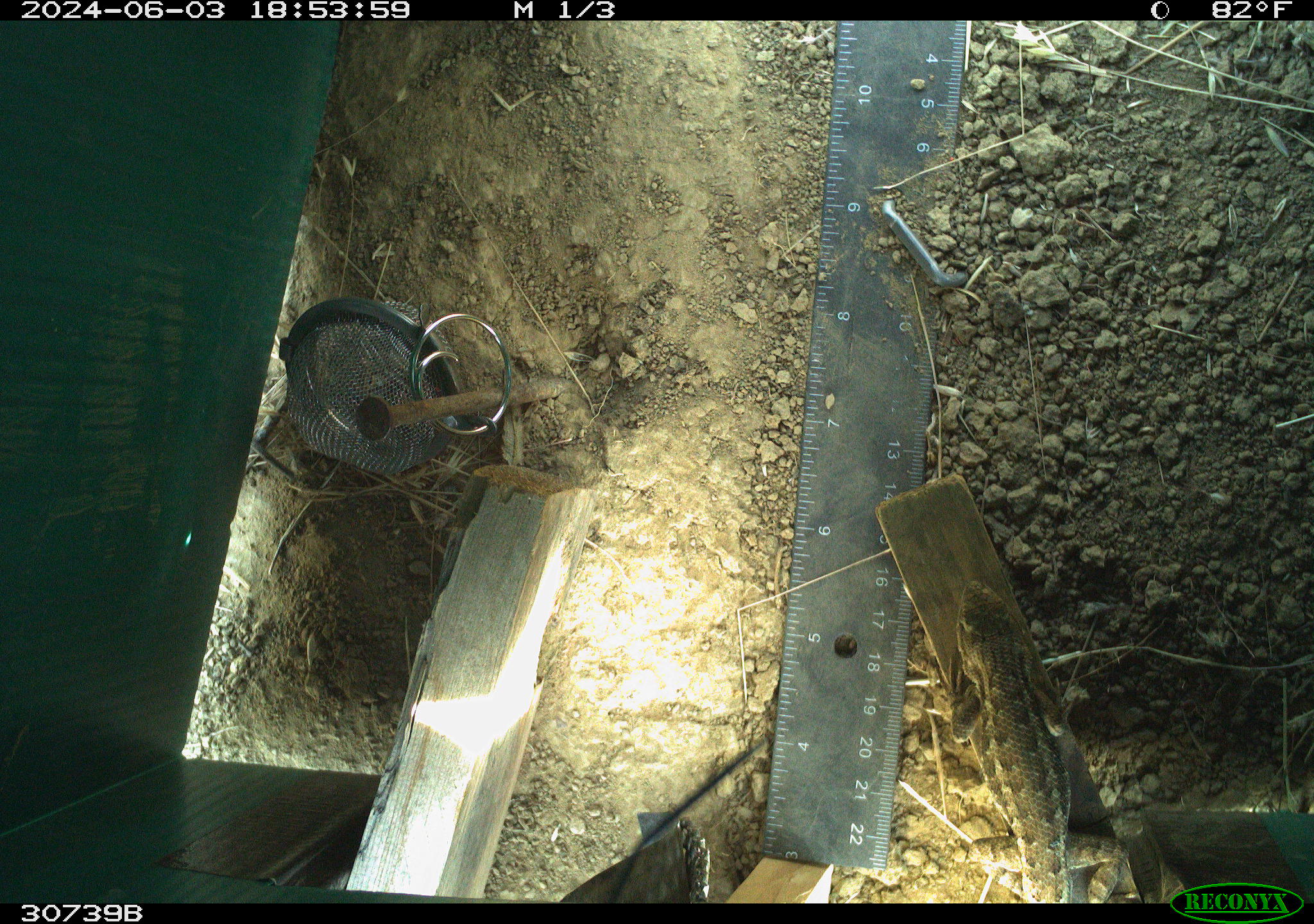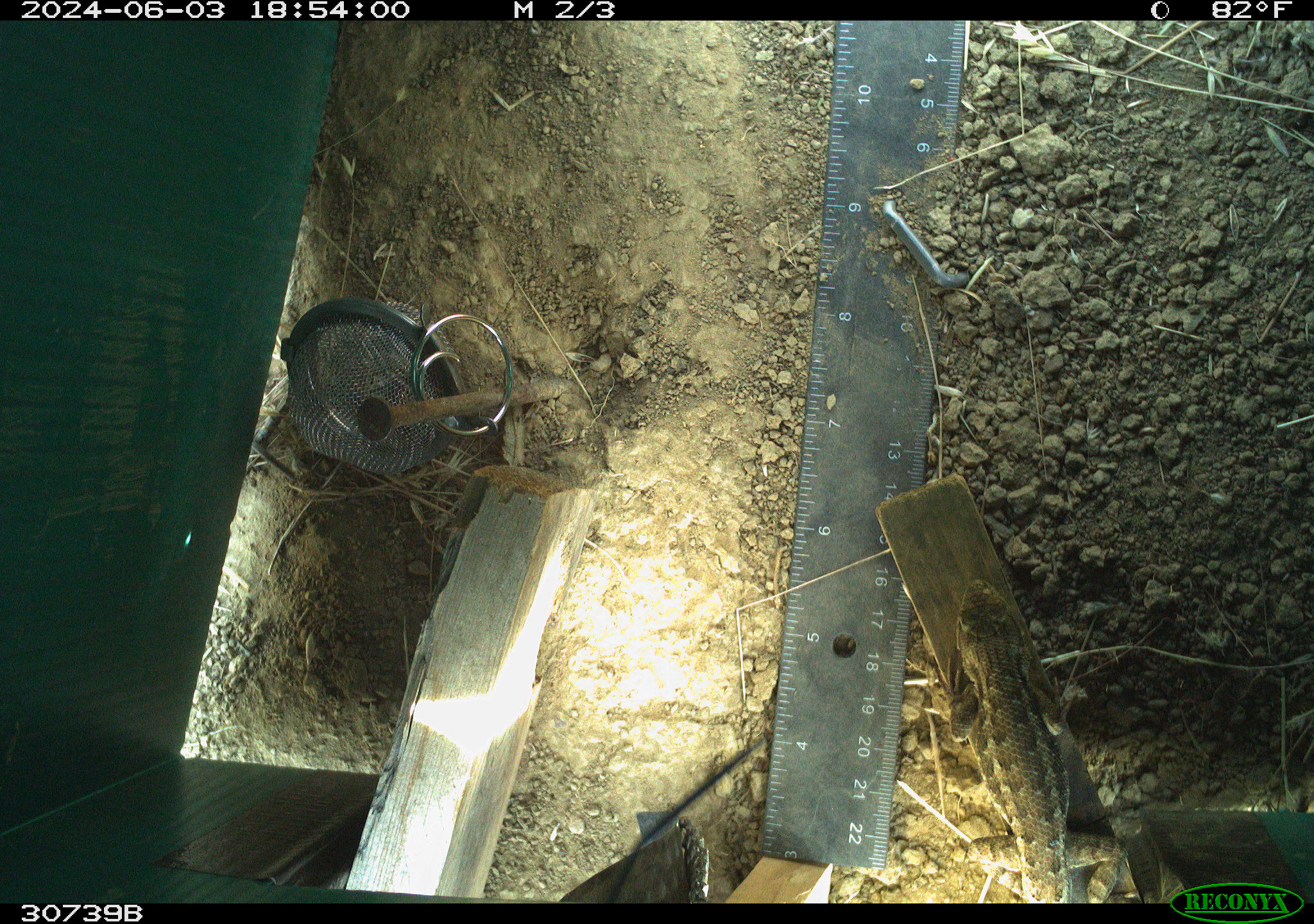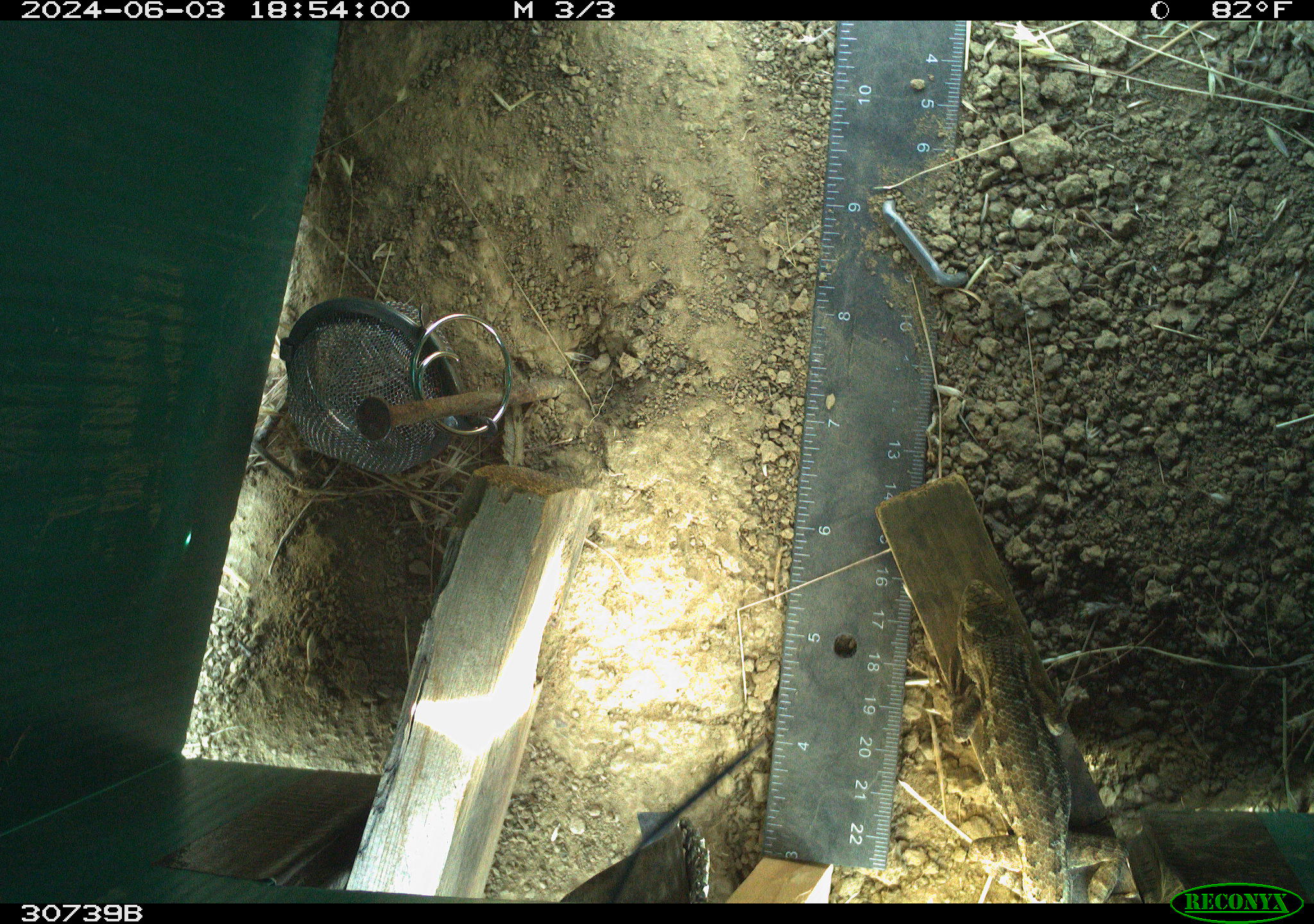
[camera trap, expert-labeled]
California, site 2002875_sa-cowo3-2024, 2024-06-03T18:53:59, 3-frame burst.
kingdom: Animalia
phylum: Chordata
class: Reptilia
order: Squamata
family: Phrynosomatidae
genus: Sceloporus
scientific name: Sceloporus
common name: spiny lizards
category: sceloporus species